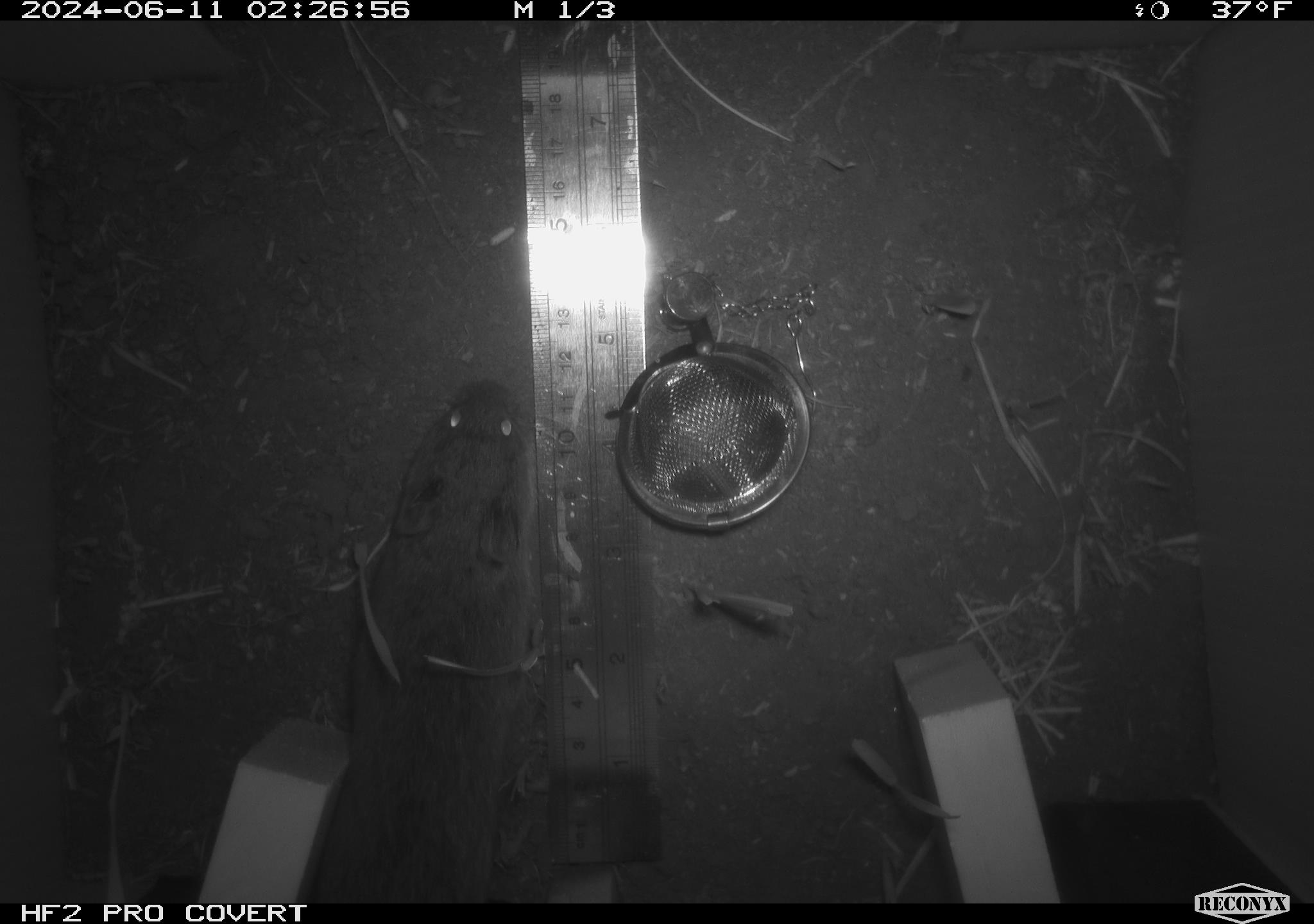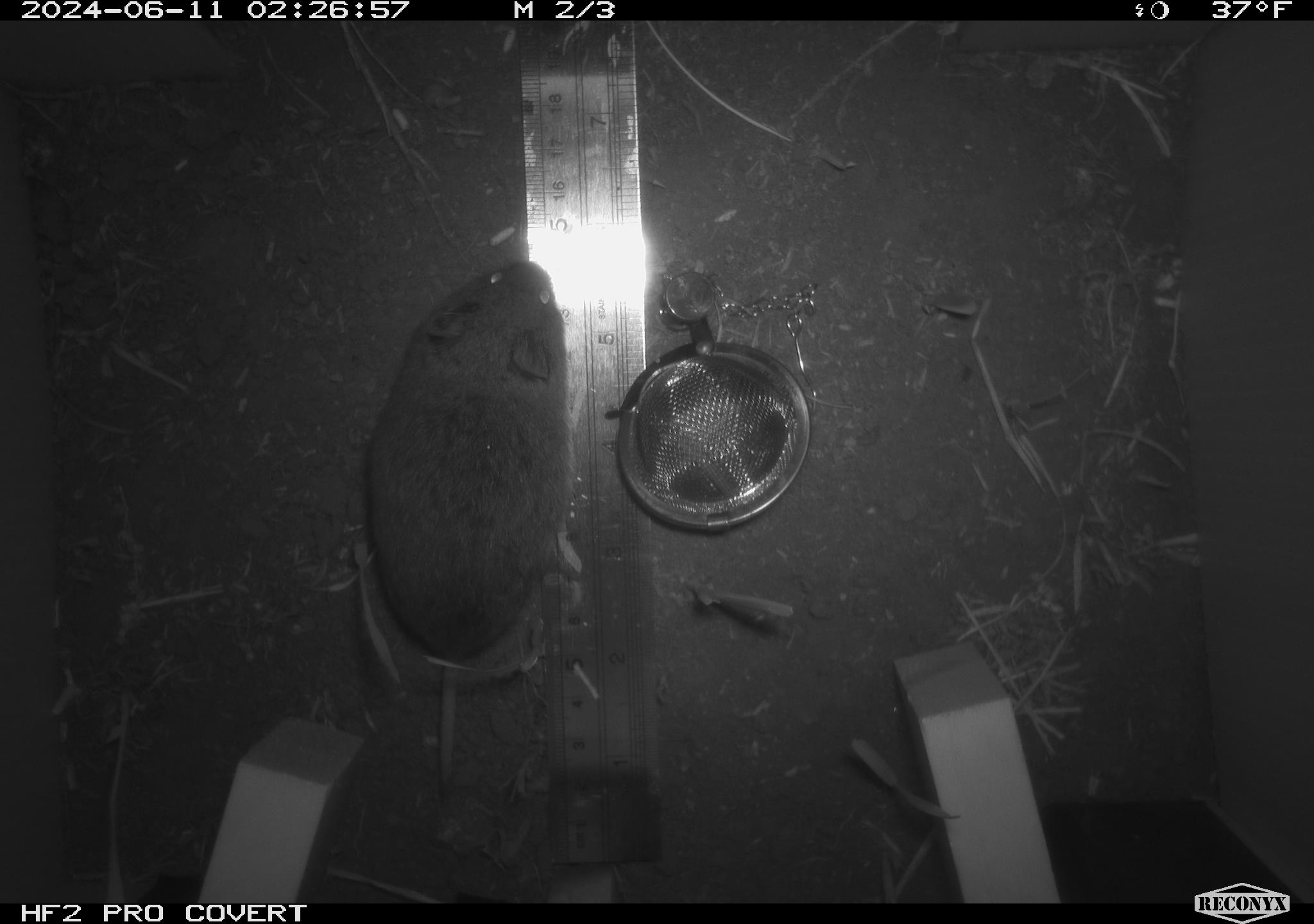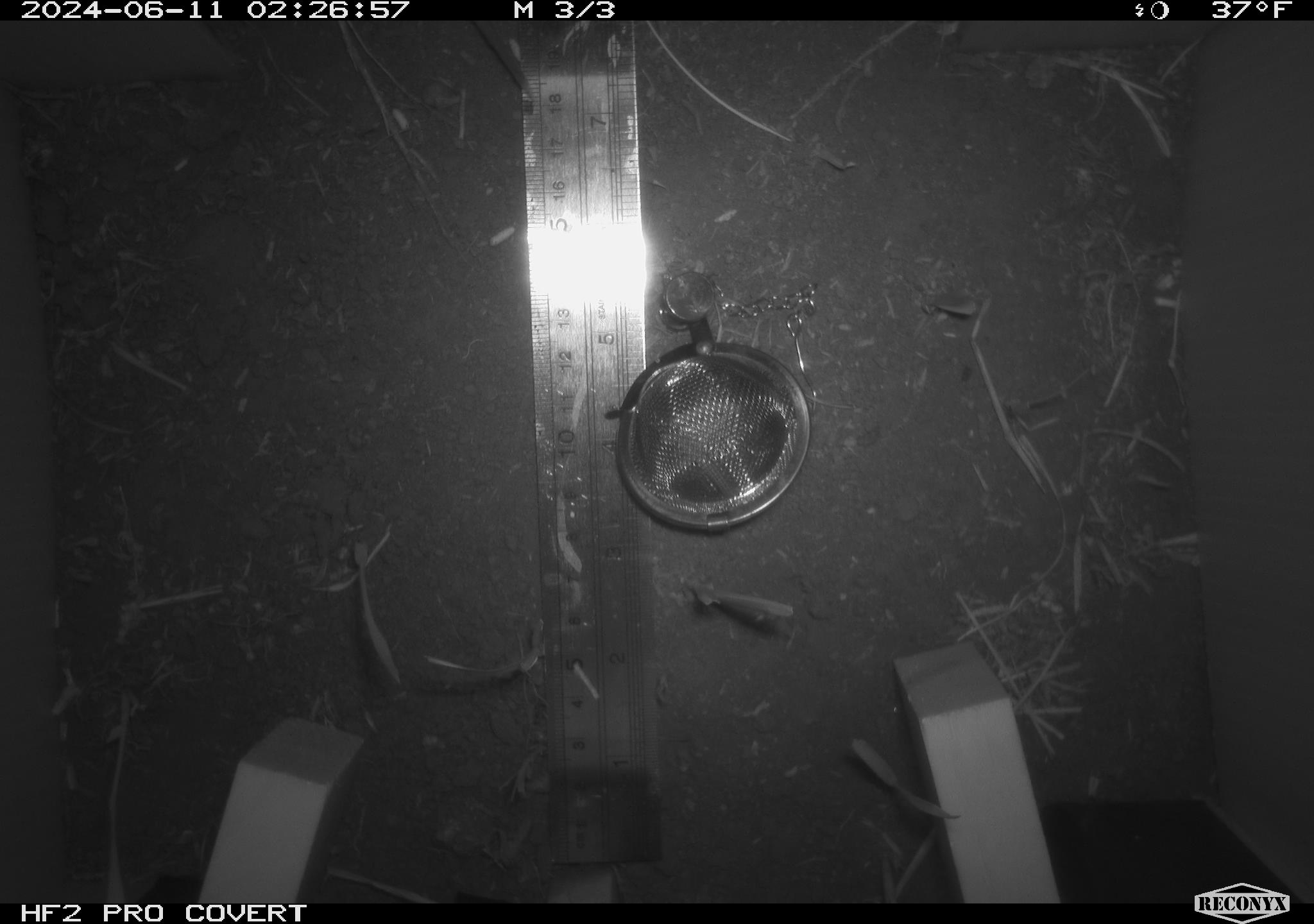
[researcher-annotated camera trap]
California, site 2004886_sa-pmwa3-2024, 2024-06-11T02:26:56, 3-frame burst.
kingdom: Animalia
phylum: Chordata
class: Mammalia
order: Rodentia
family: Cricetidae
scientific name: Arvicolinae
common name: voles, lemmings, and muskrats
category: arvicolinae subfamily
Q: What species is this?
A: Arvicolinae subfamily (voles, lemmings, and muskrats) (Arvicolinae).